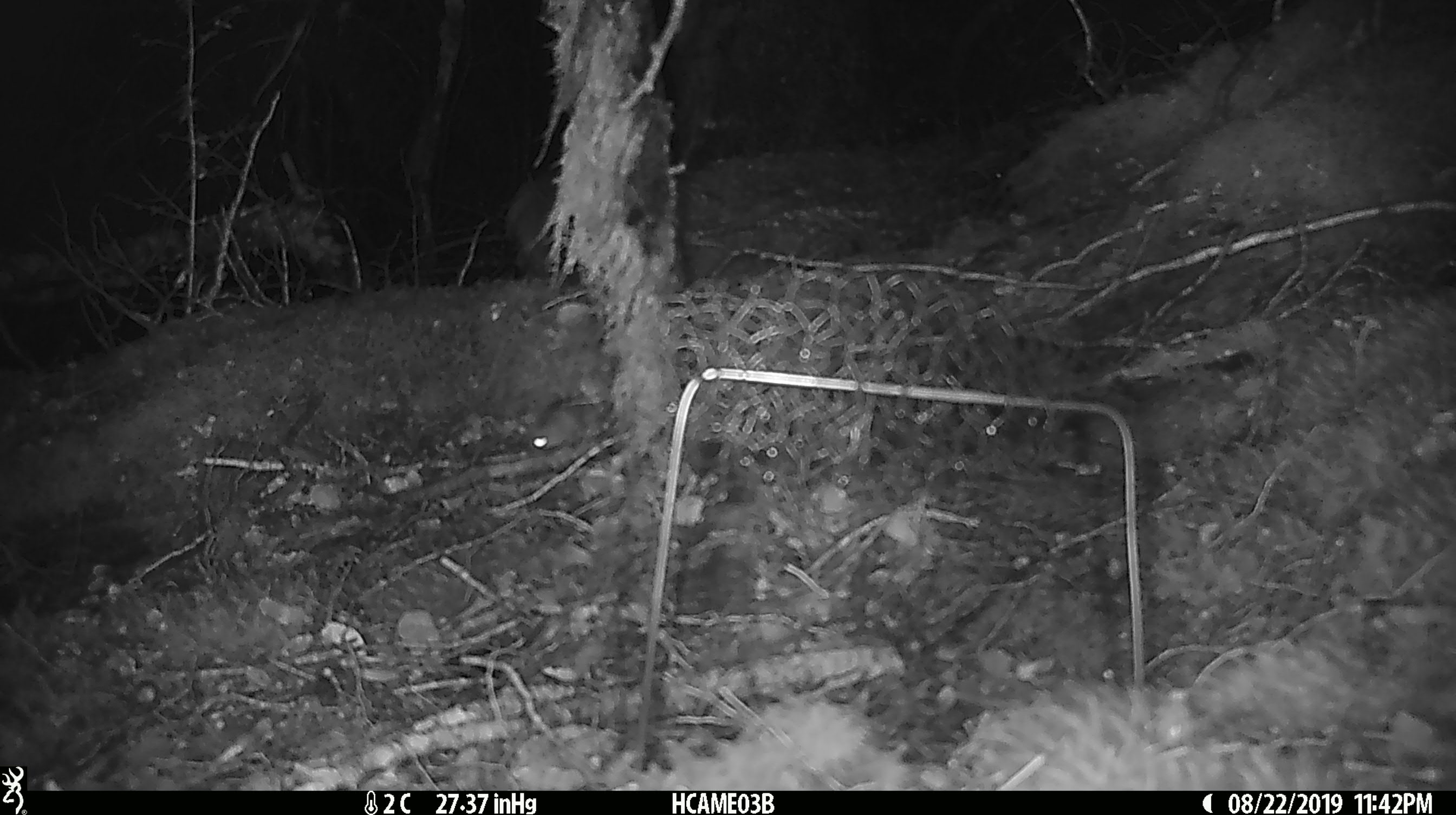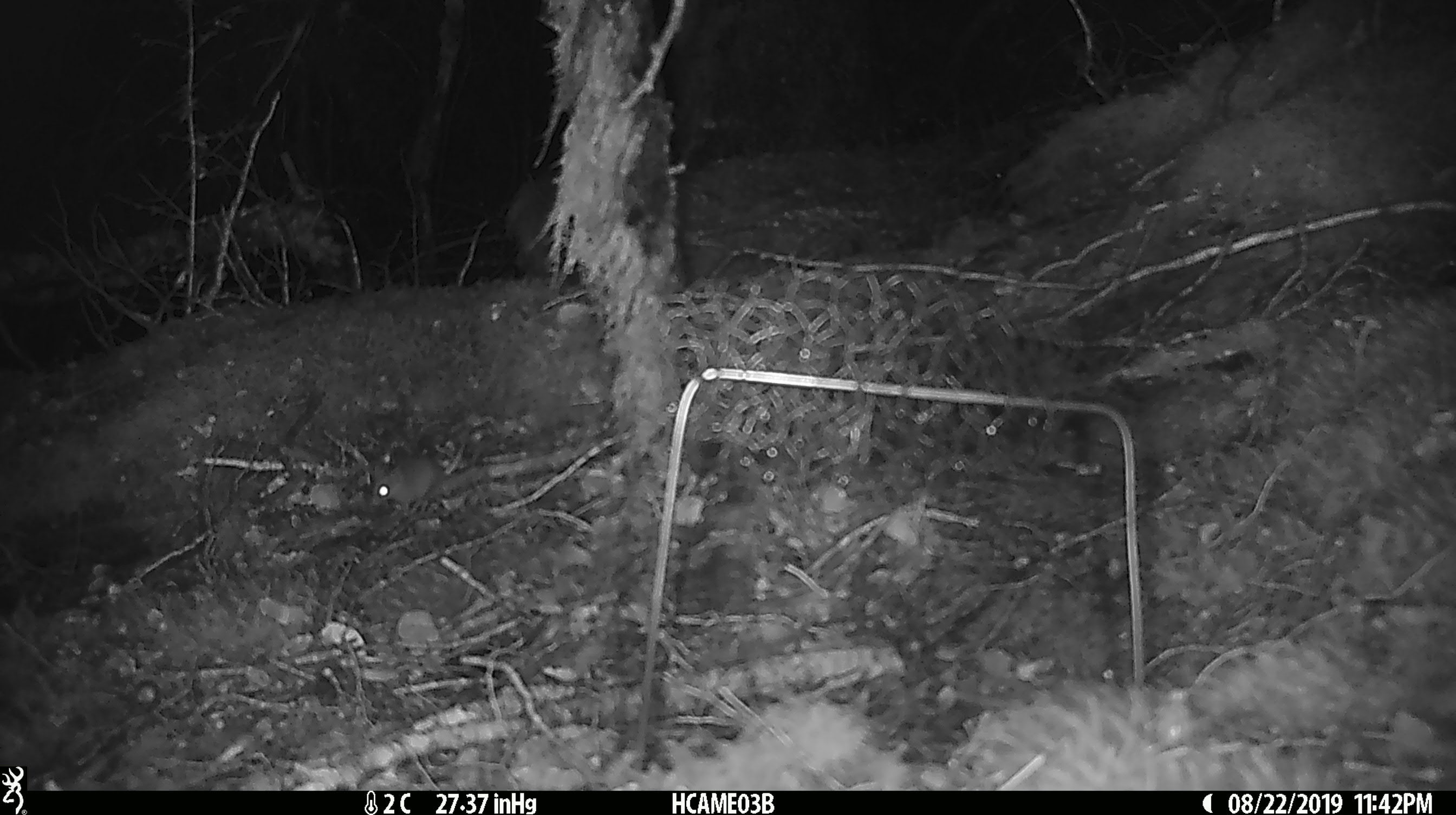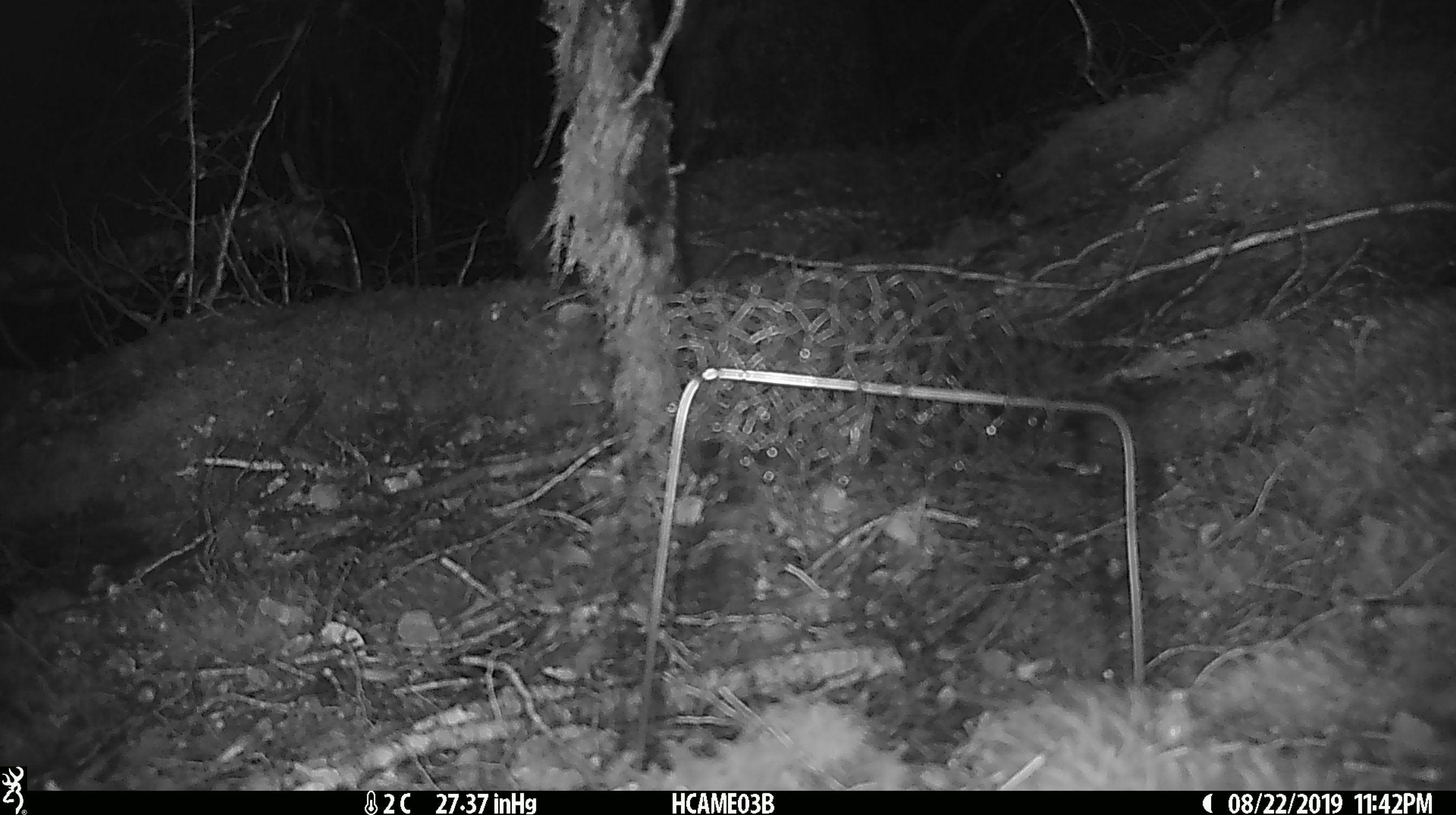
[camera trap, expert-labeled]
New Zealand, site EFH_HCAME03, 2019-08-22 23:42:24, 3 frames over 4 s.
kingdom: Animalia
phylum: Chordata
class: Mammalia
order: Rodentia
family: Muridae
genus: Mus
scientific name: Mus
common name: mouse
Mouse (Mus).